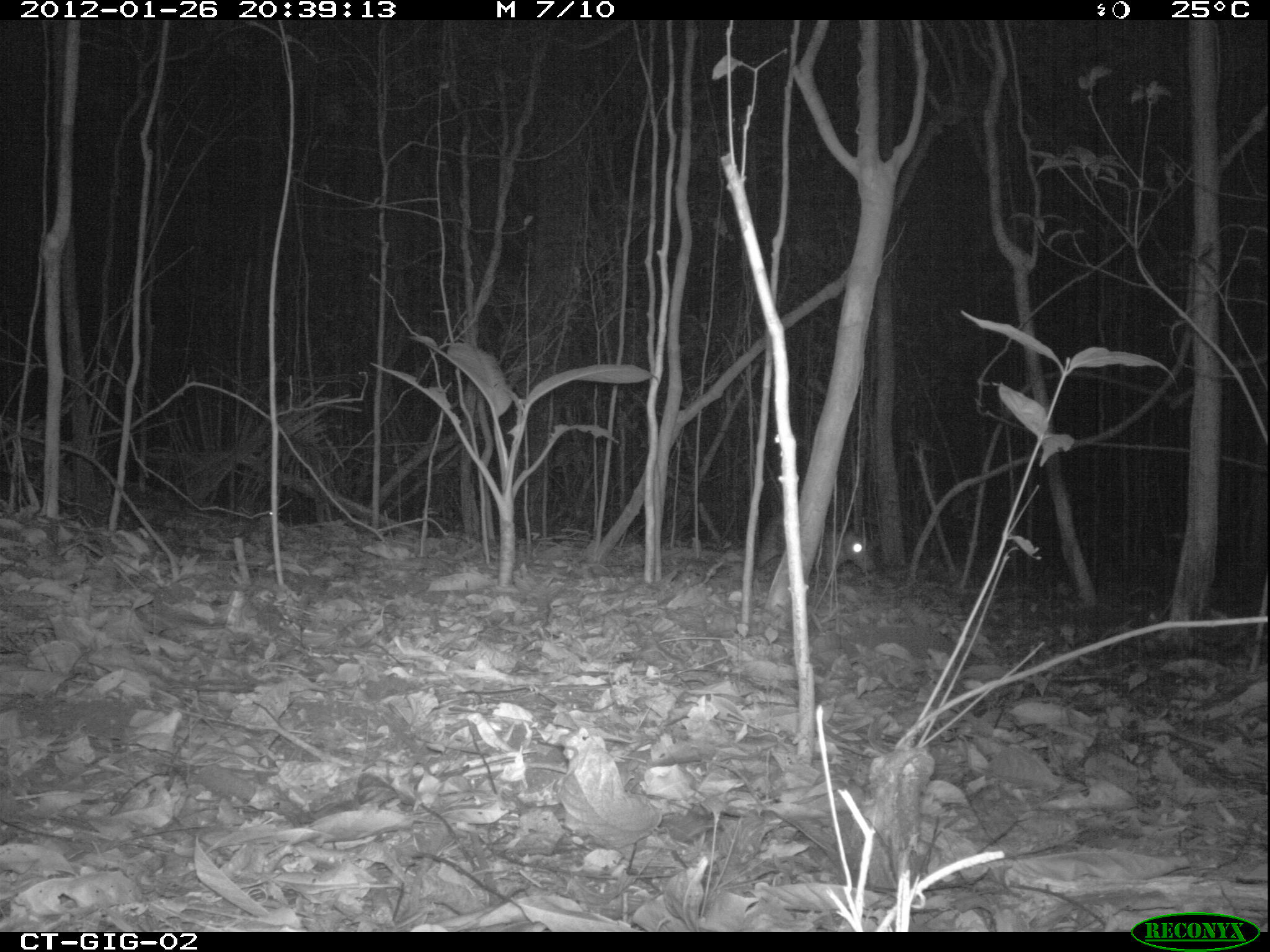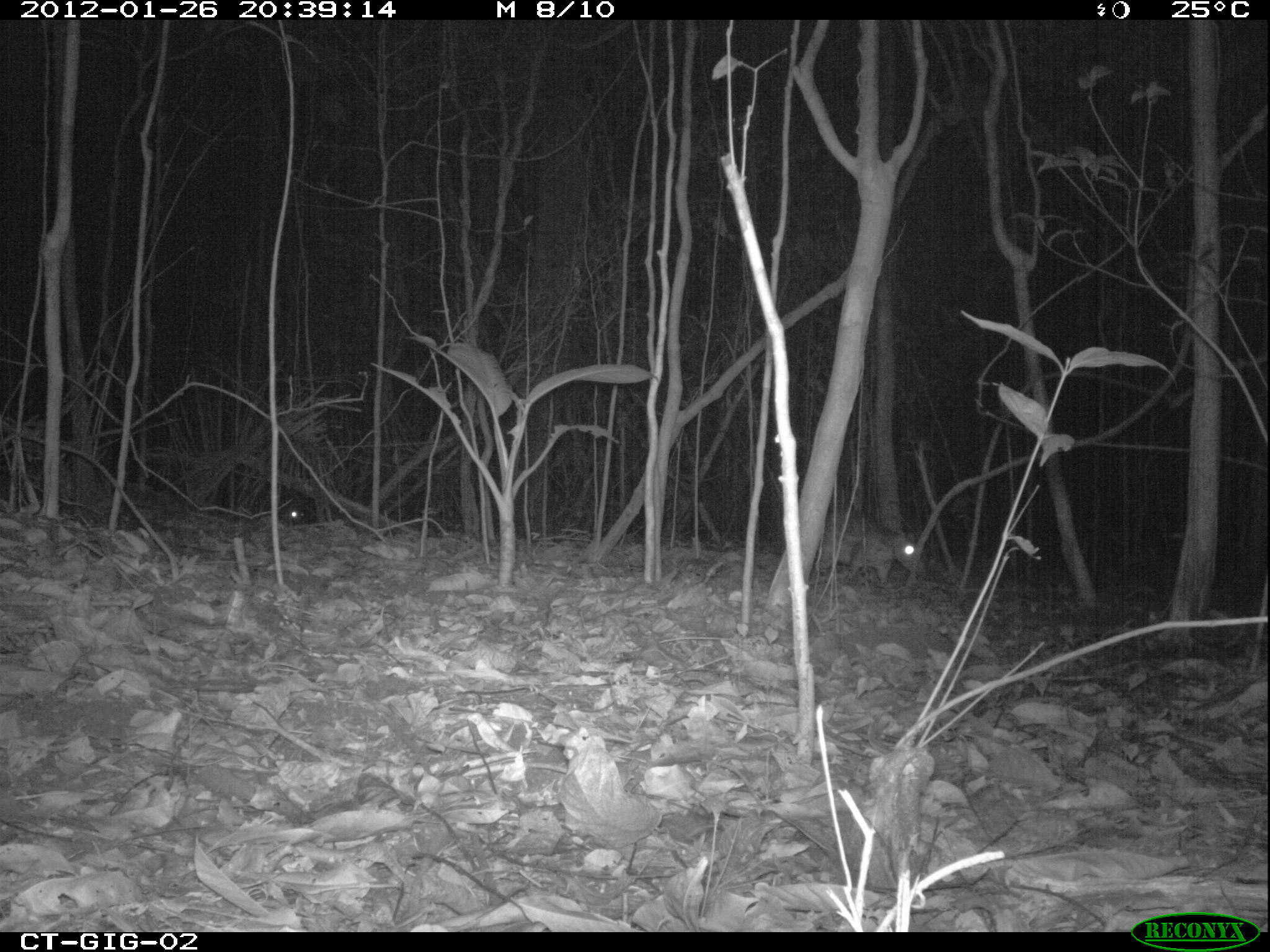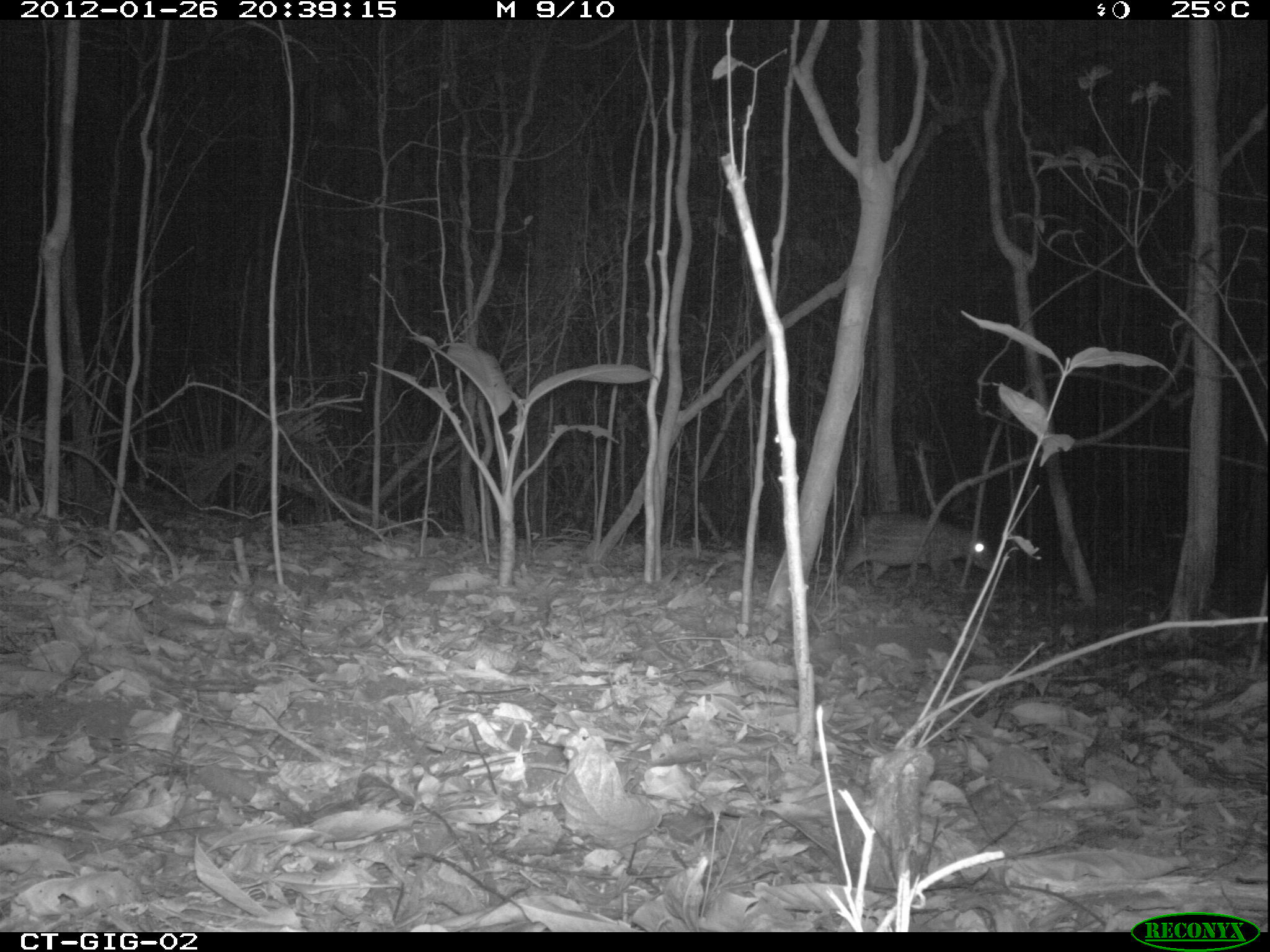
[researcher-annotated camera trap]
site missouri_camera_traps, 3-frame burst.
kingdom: Animalia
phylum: Chordata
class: Mammalia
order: Rodentia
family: Cuniculidae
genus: Cuniculus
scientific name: Cuniculus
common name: paca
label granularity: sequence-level